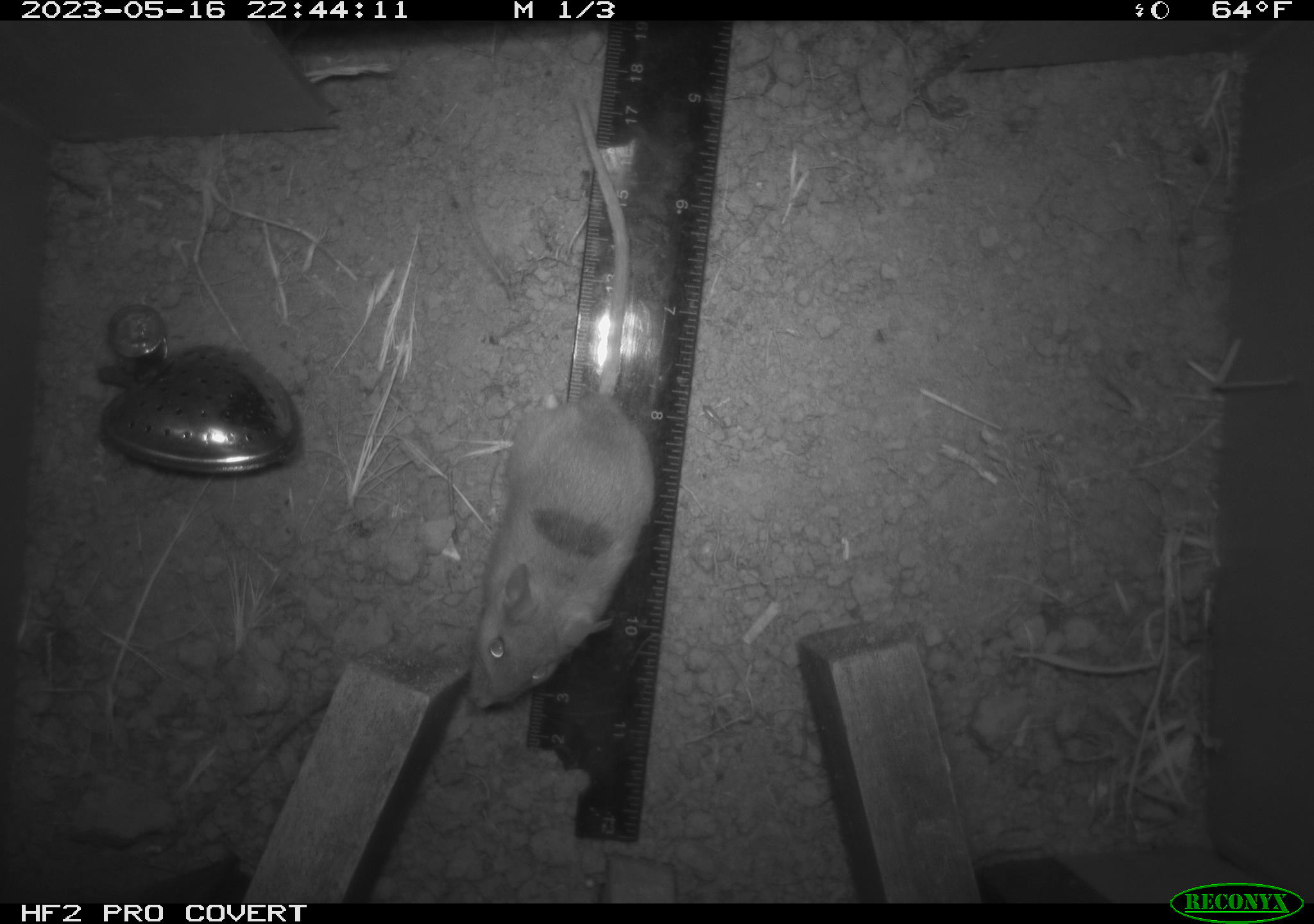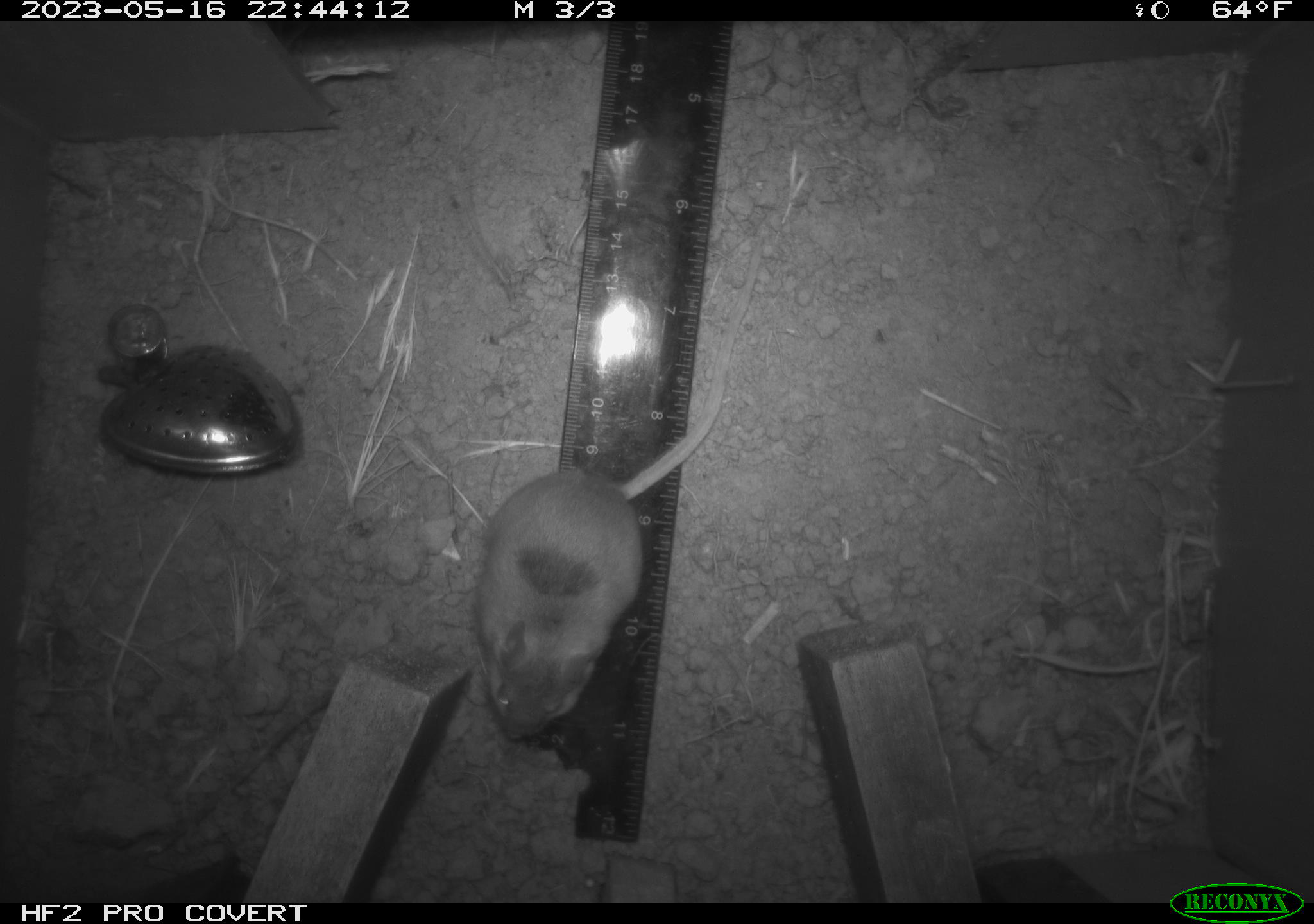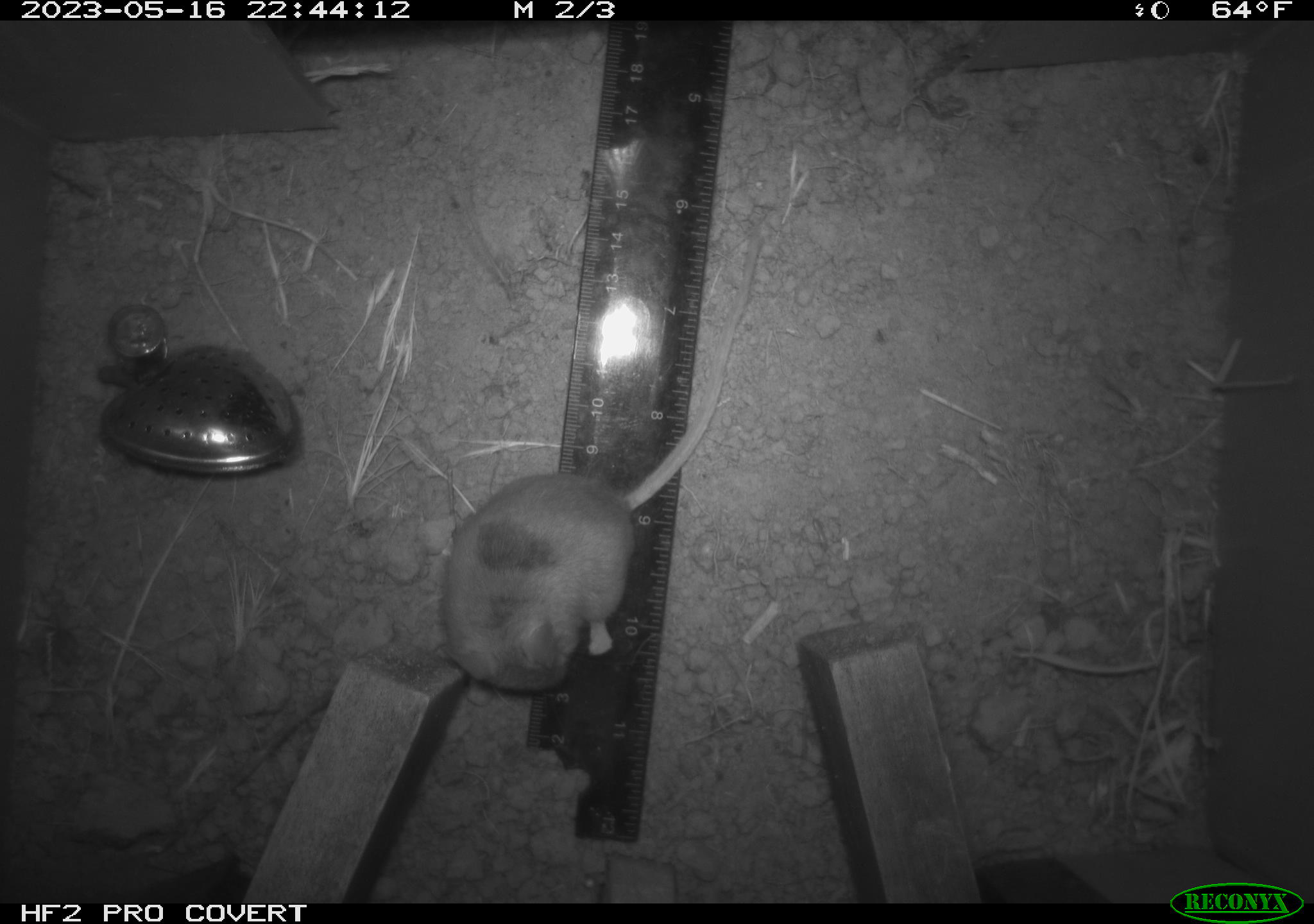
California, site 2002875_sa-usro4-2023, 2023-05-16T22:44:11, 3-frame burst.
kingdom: Animalia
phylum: Chordata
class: Mammalia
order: Rodentia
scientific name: Rodentia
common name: mouse species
Mouse species (Rodentia).